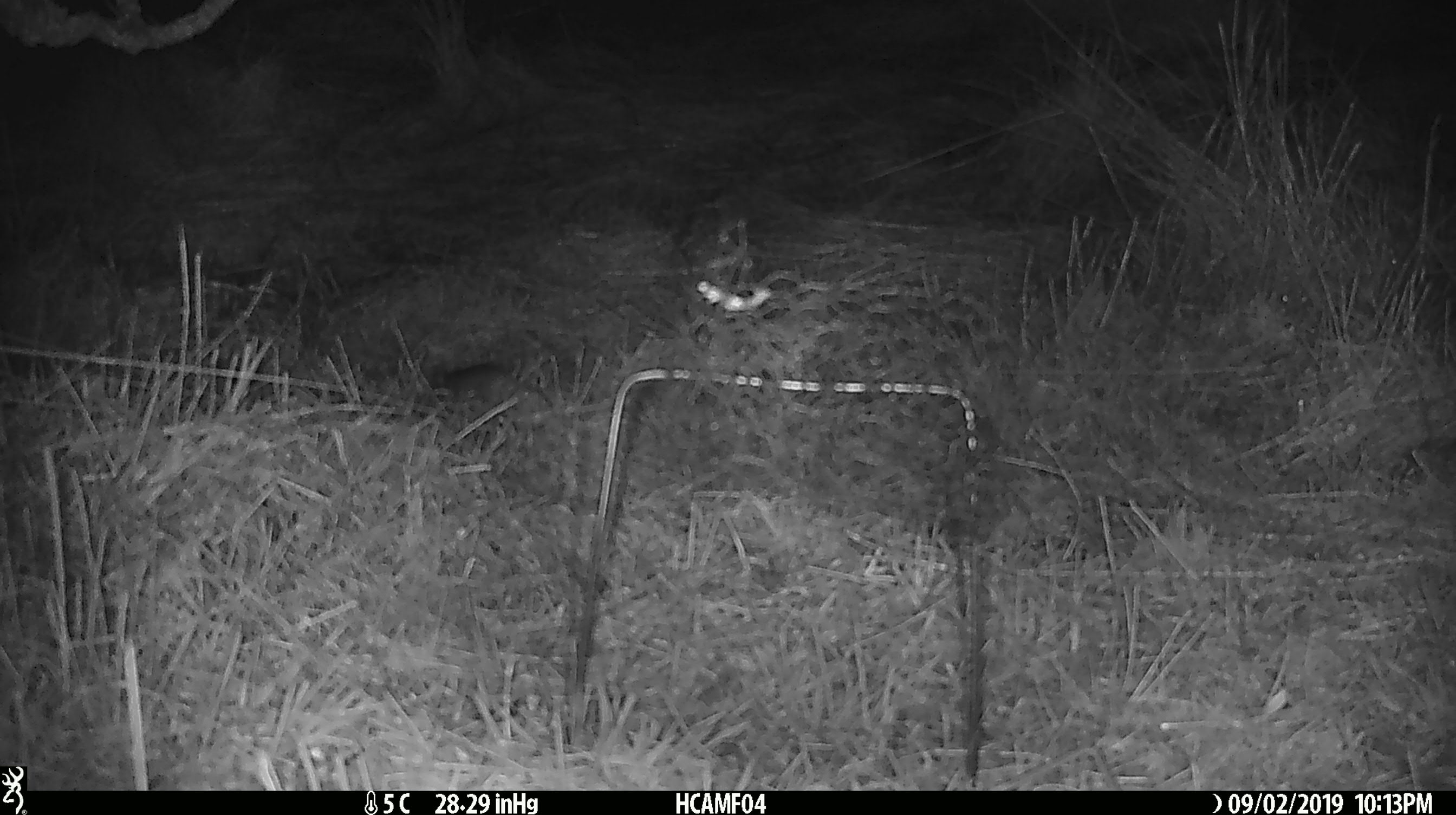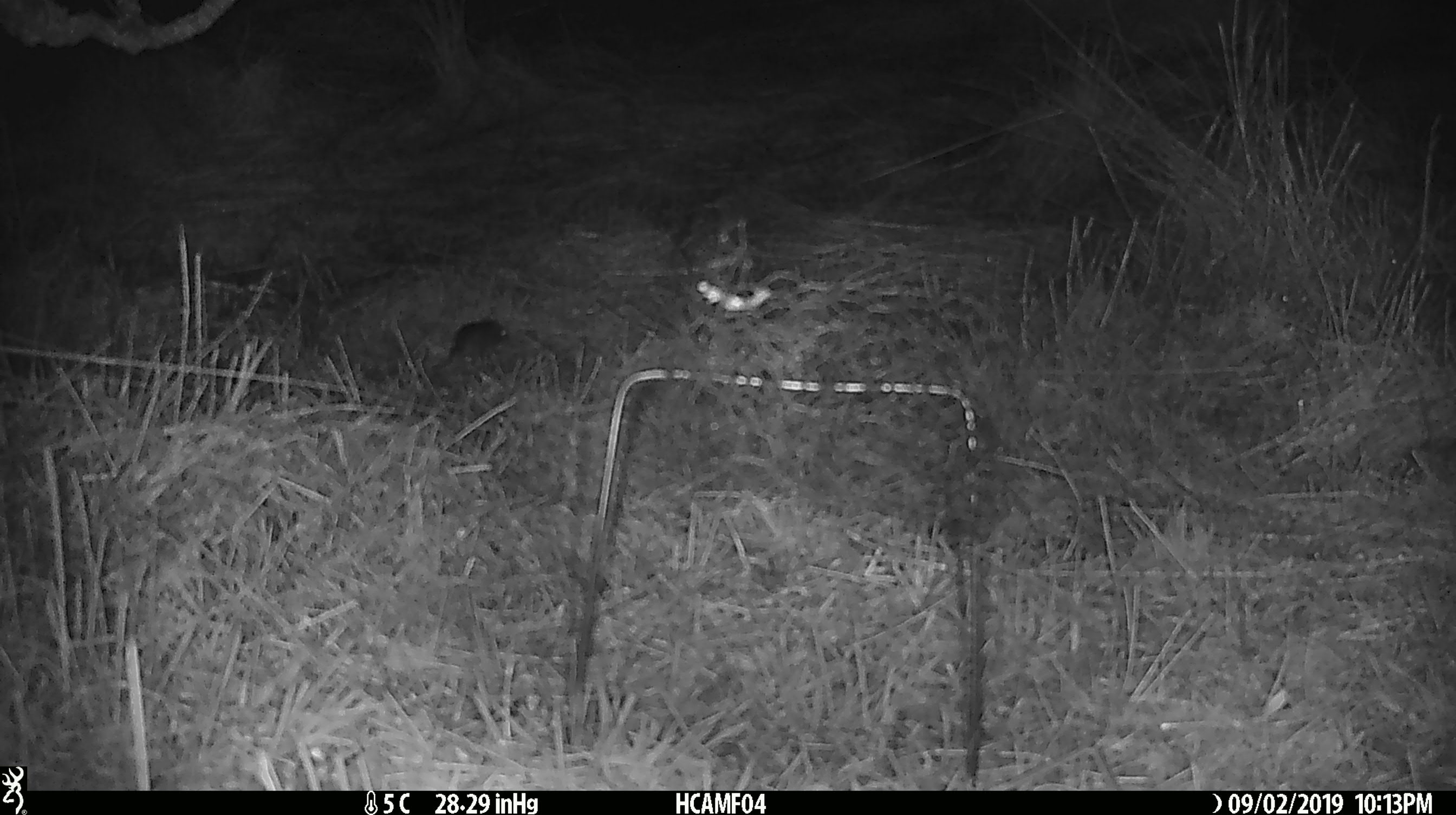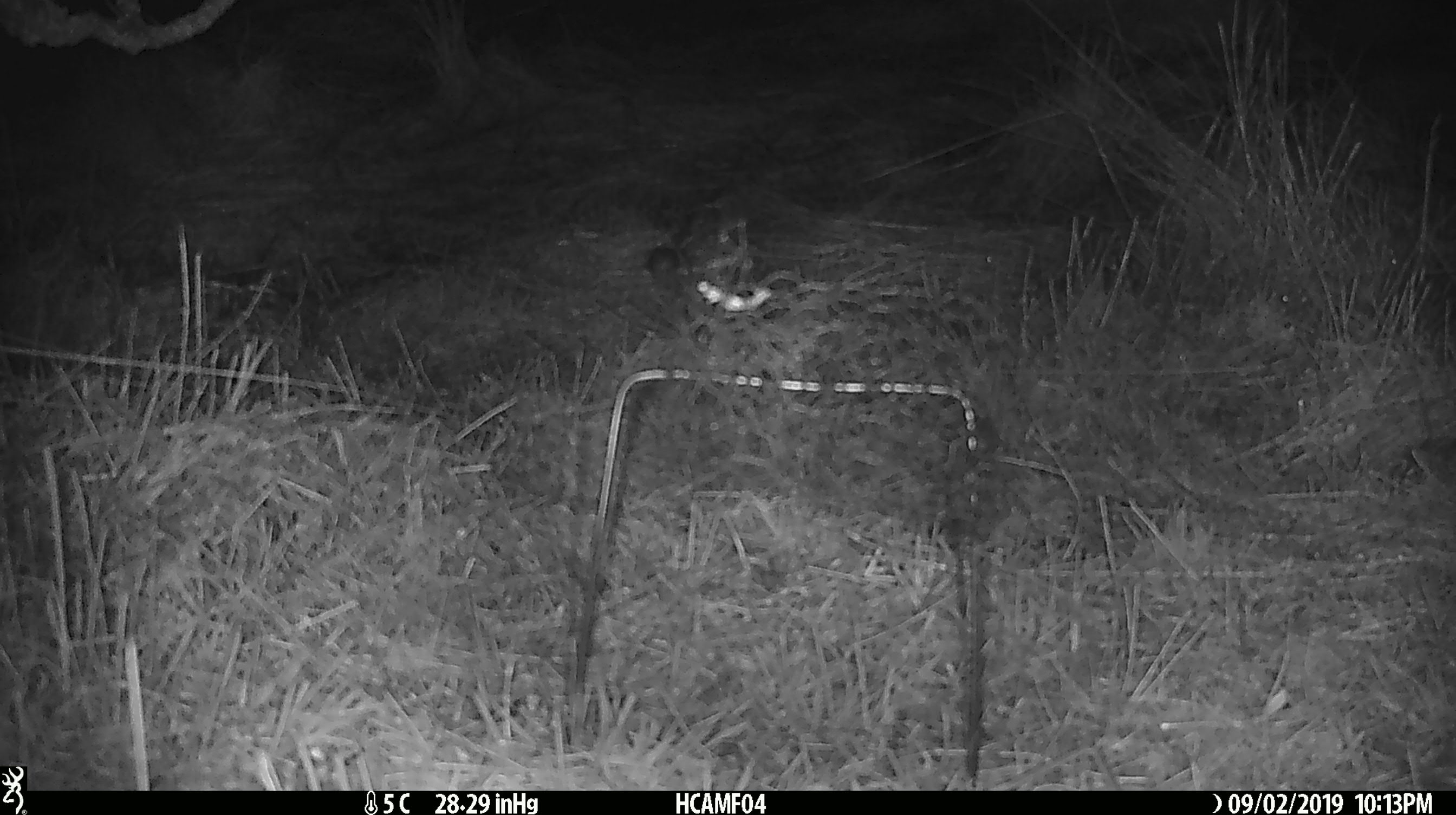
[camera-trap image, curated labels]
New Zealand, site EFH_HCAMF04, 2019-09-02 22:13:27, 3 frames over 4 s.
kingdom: Animalia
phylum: Chordata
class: Mammalia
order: Rodentia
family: Muridae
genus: Mus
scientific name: Mus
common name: mouse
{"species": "mouse (Mus)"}